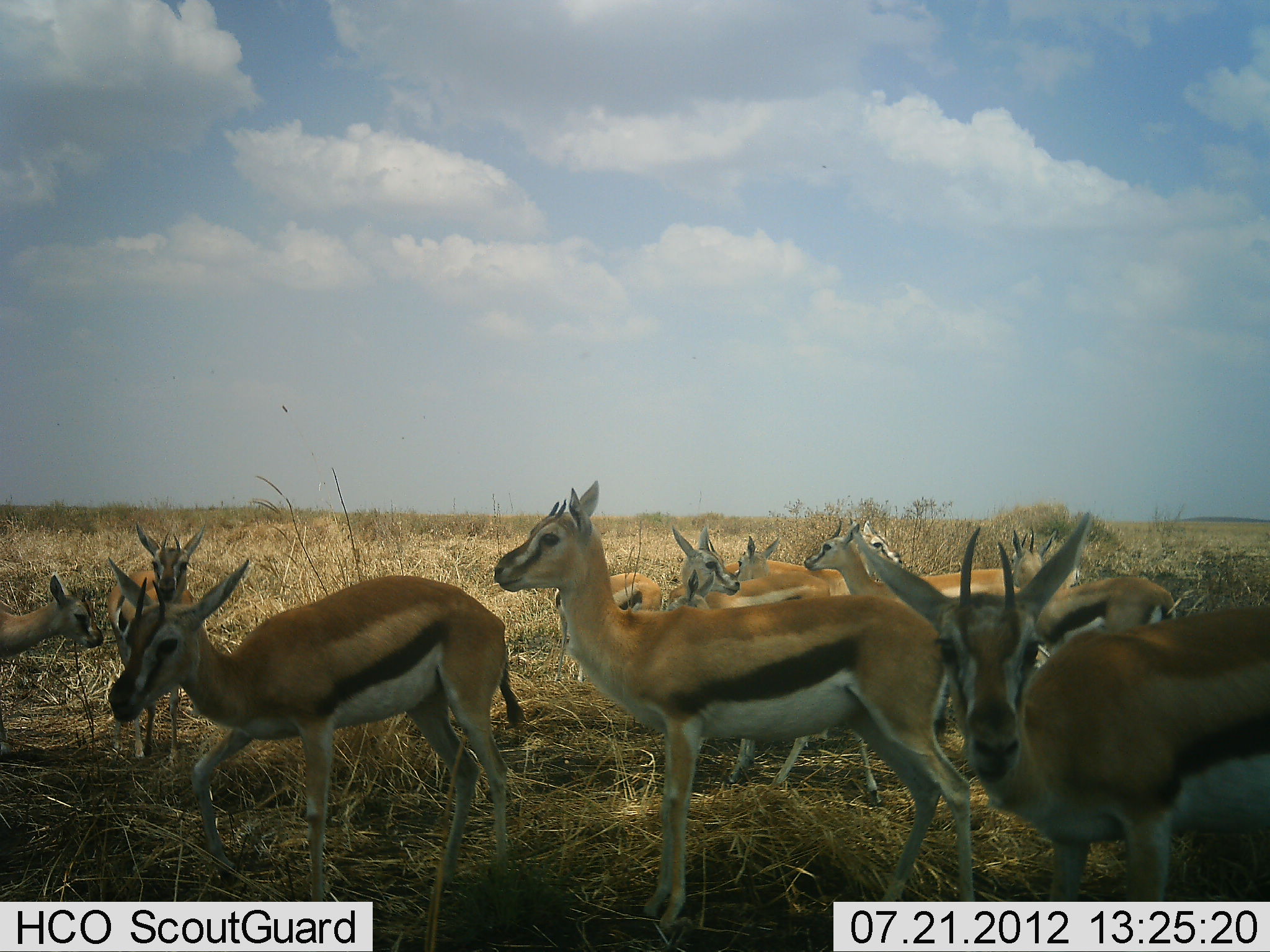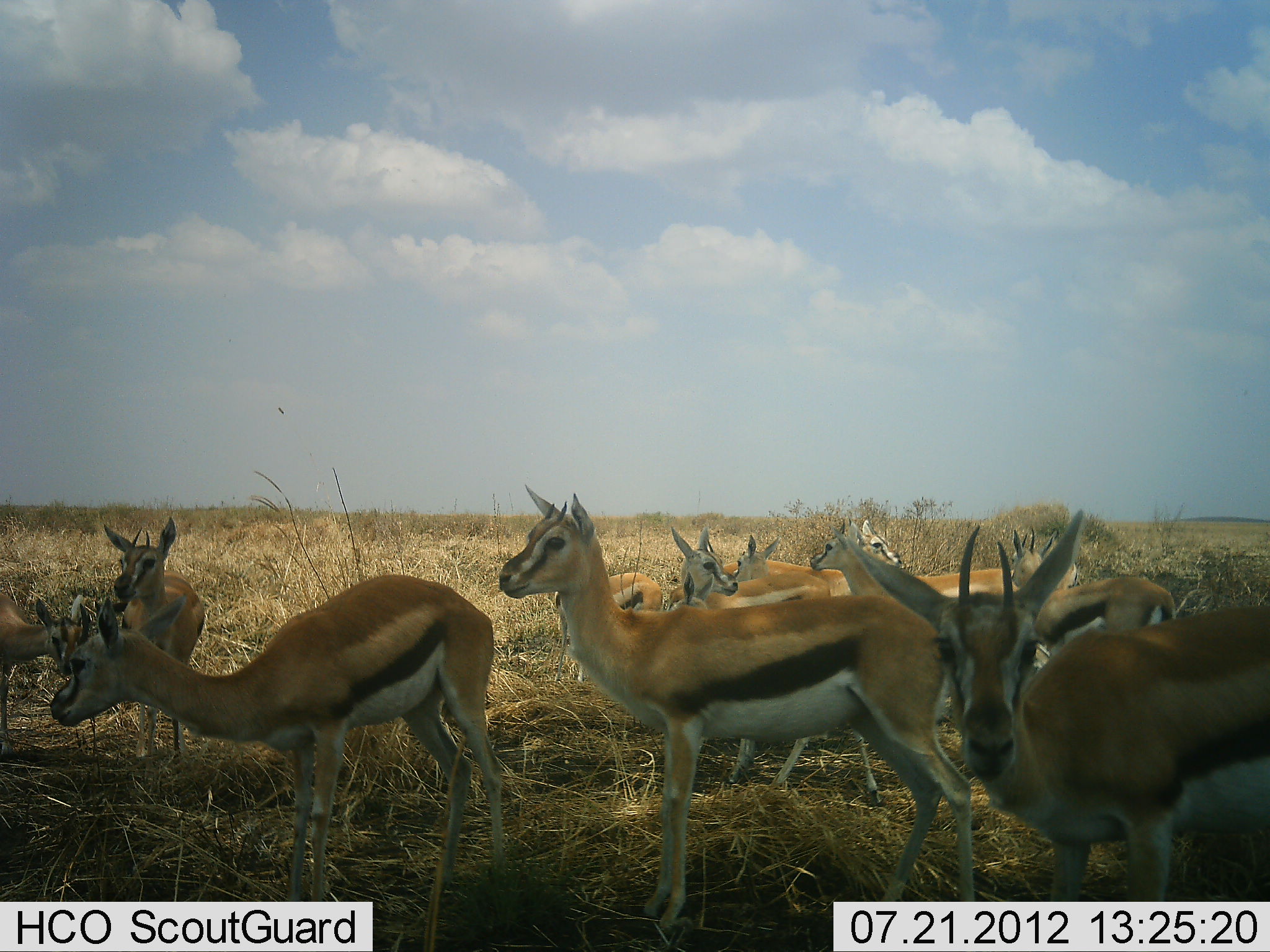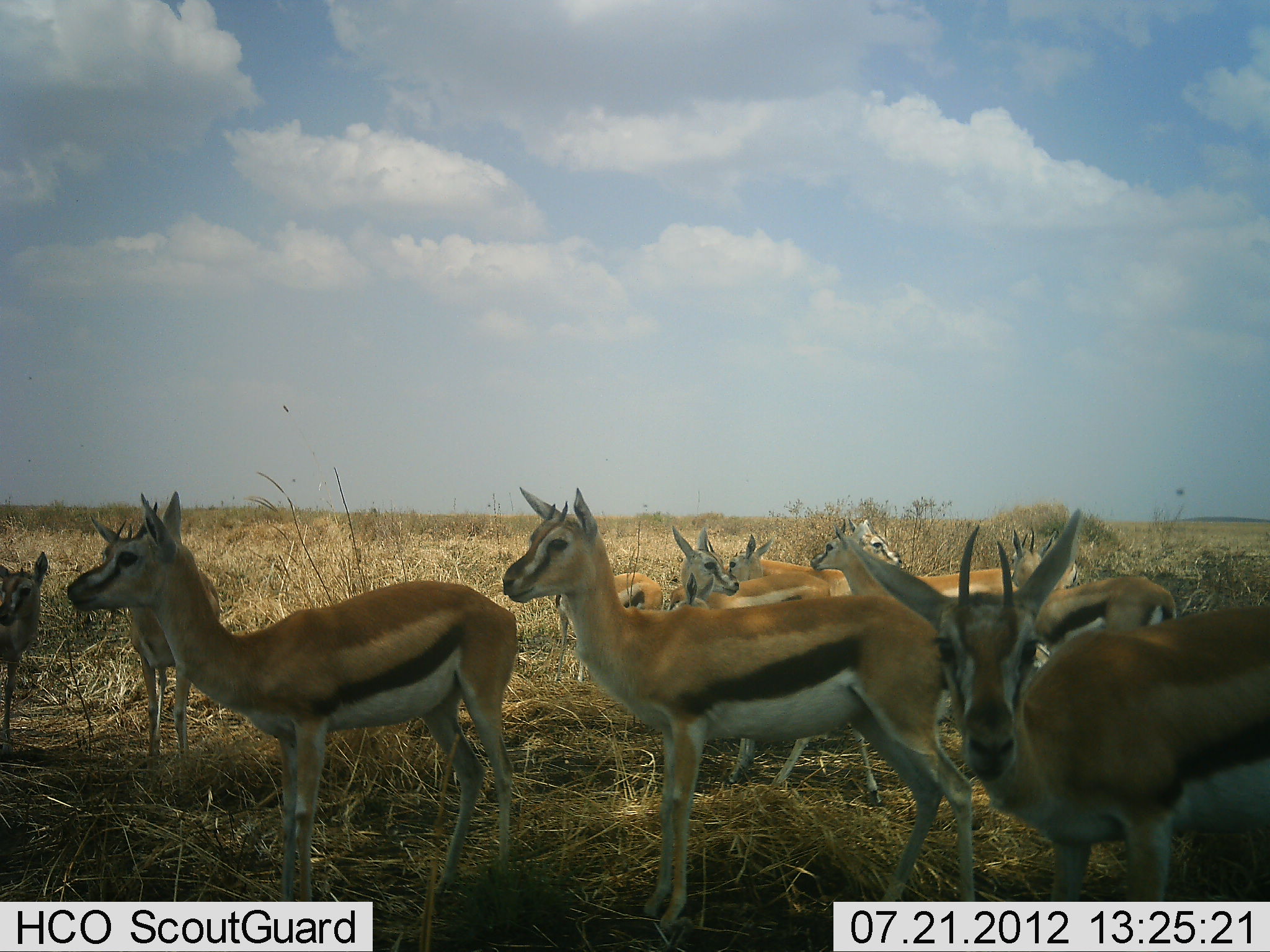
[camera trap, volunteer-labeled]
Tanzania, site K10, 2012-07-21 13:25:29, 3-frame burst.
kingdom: Animalia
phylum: Chordata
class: Mammalia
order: Artiodactyla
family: Bovidae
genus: Eudorcas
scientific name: Eudorcas thomsonii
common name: thomson's gazelle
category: gazellethomsons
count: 11-50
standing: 100%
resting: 10%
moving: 10%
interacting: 20%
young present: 20%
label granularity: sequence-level